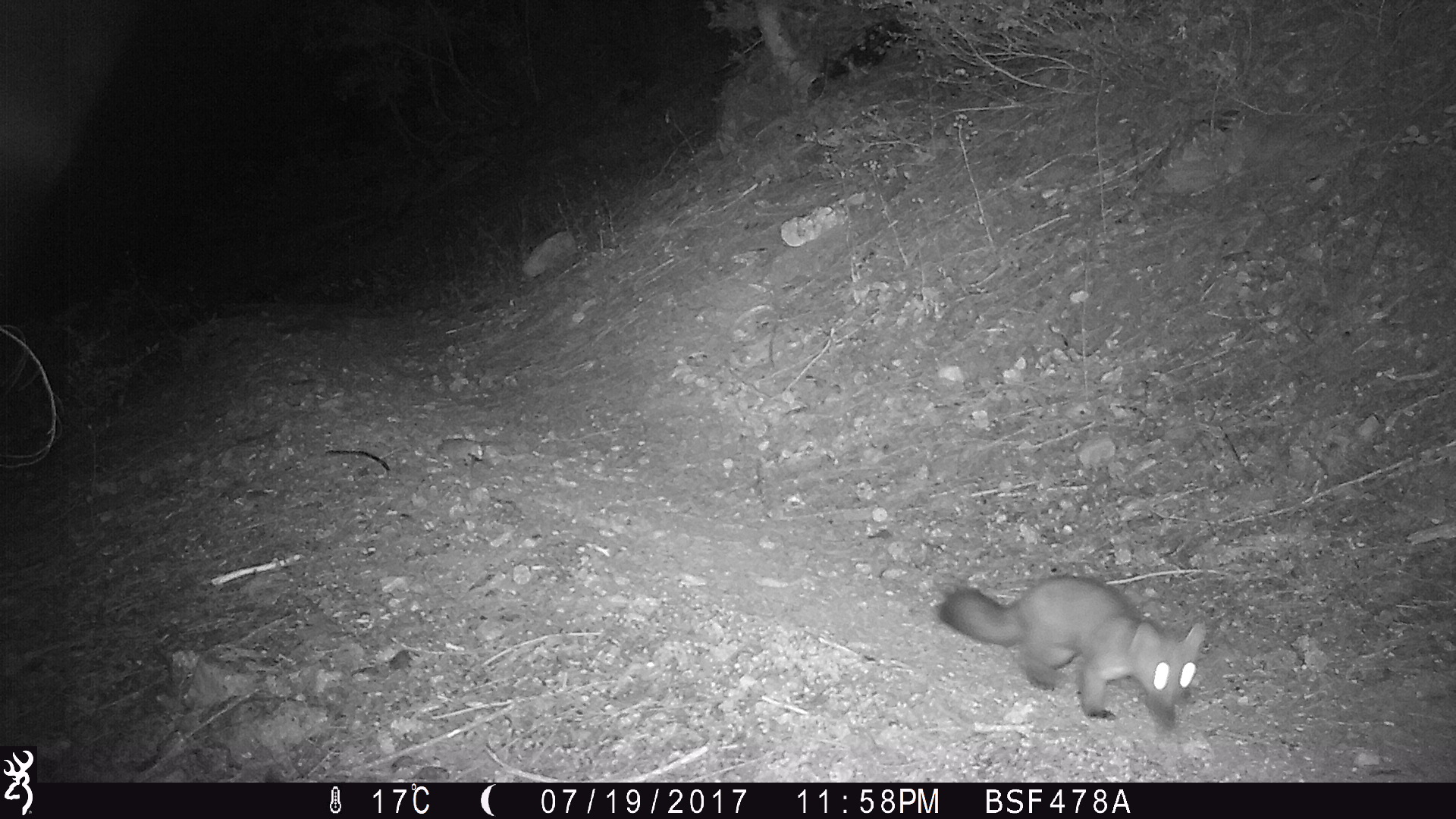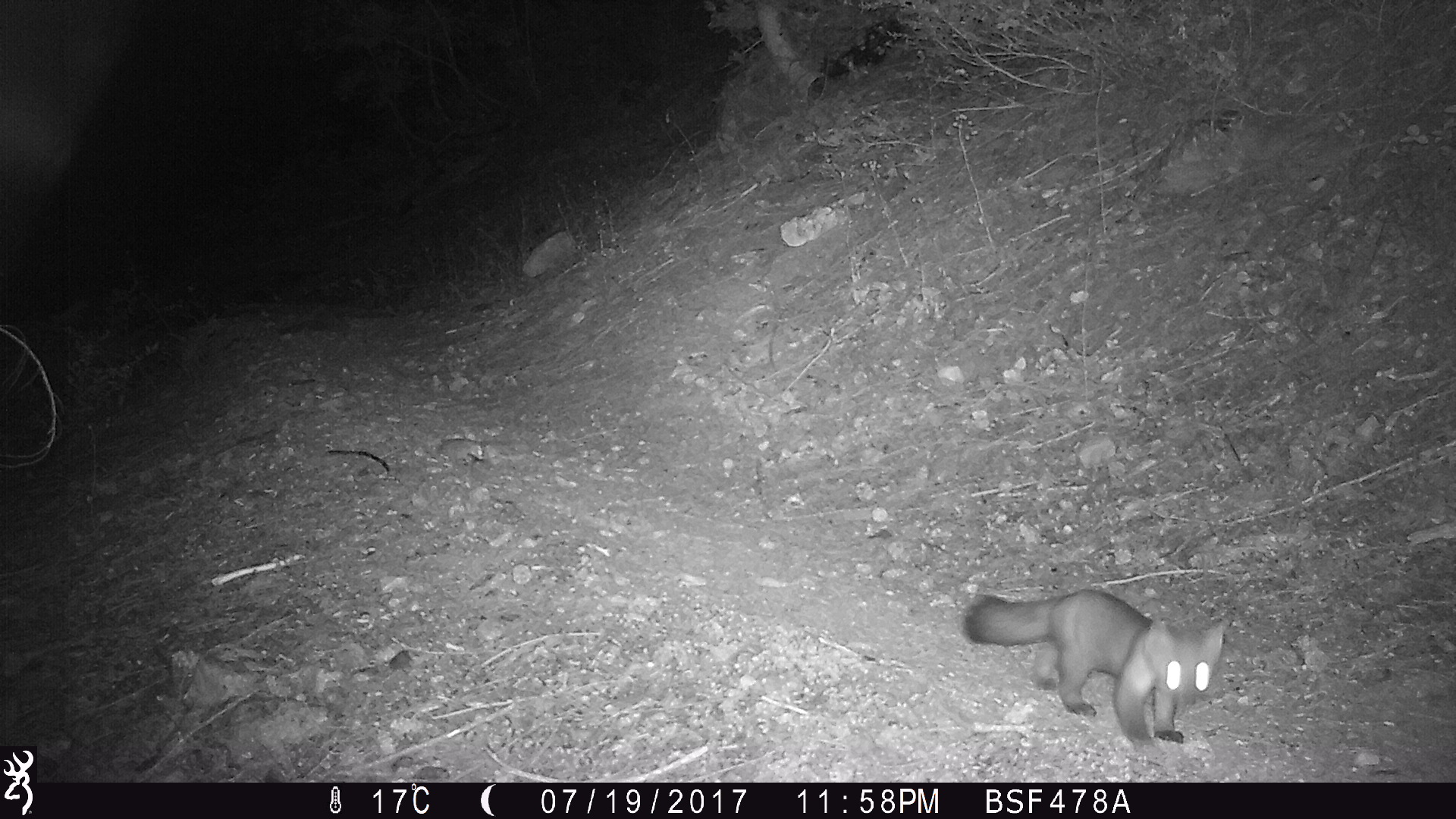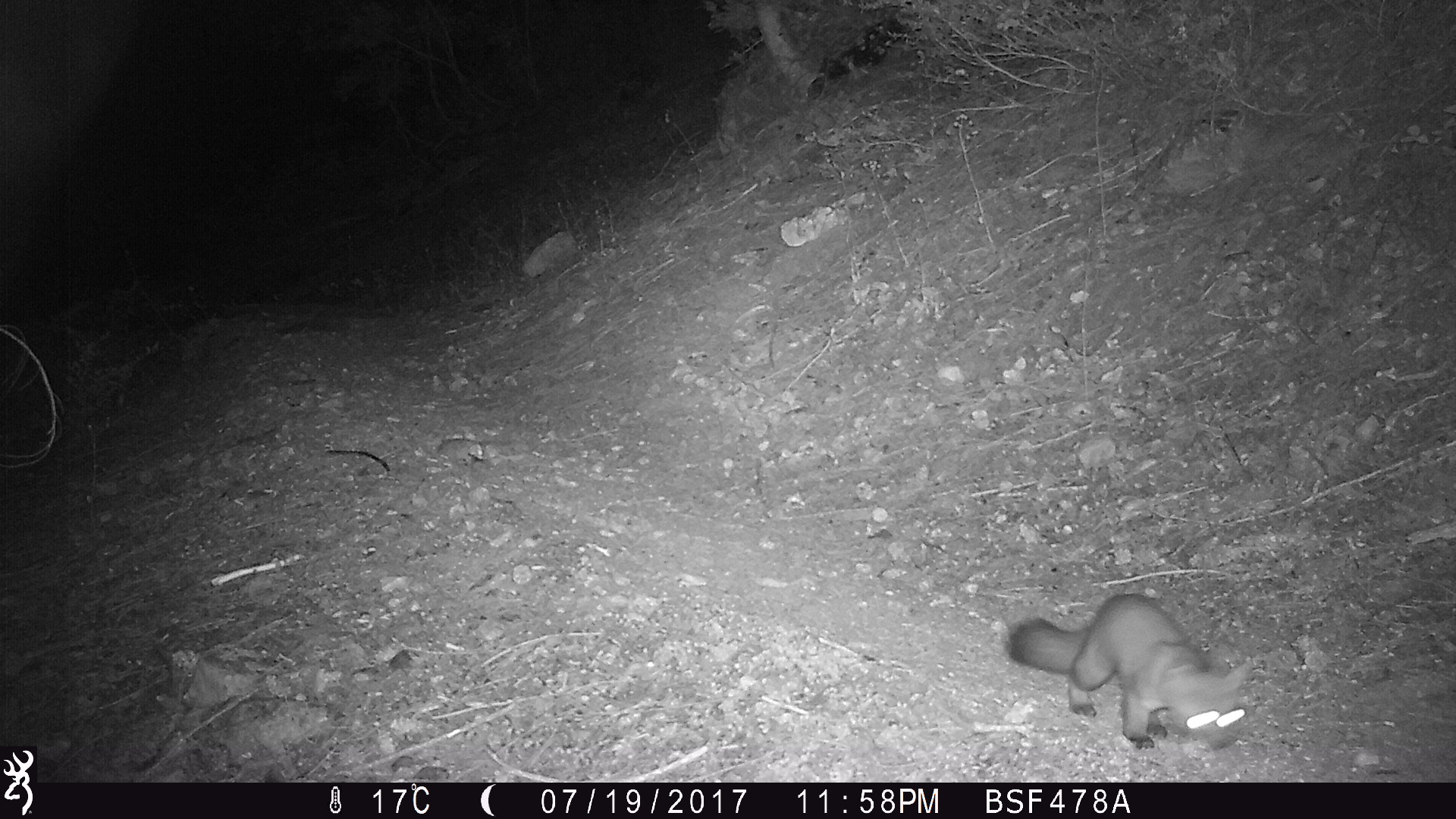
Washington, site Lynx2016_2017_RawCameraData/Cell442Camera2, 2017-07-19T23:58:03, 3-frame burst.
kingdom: Animalia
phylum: Chordata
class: Mammalia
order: Carnivora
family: Mustelidae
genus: Martes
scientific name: Martes americana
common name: american marten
Martes americana (american marten). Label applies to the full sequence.